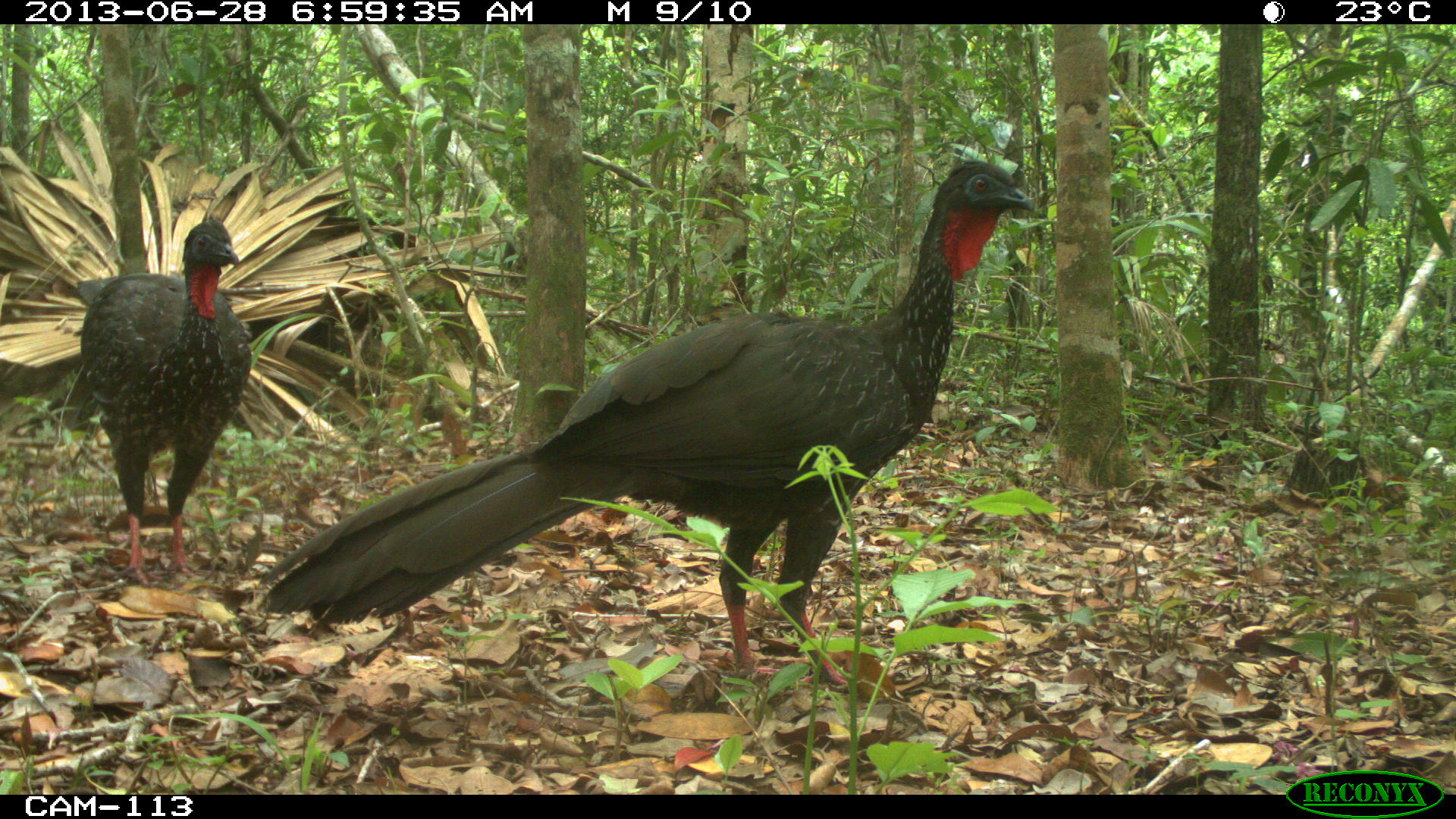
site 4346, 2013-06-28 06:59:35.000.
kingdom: Animalia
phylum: Chordata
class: Aves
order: Galliformes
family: Cracidae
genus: Penelope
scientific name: Penelope purpurascens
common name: crested guan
Penelope purpurascens (crested guan), count 2.